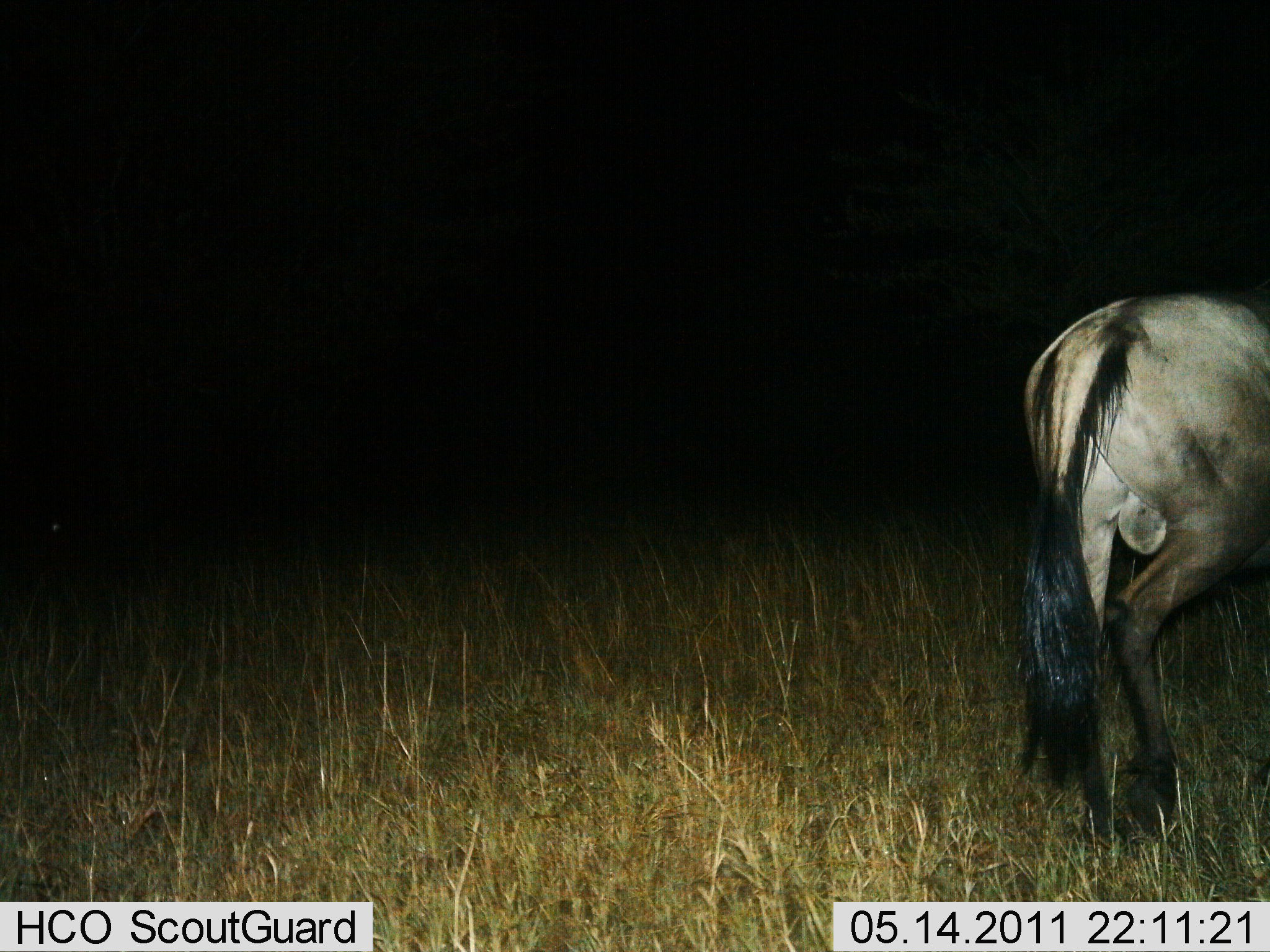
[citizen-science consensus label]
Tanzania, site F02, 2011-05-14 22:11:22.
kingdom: Animalia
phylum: Chordata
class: Mammalia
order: Artiodactyla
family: Bovidae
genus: Connochaetes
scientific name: Connochaetes taurinus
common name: blue wildebeest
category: wildebeest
Wildebeest (blue wildebeest) (Connochaetes taurinus), count 1. Behavior (volunteer vote fractions): standing 58%, resting 0%, moving 58%, interacting 0%. Young present (vote fraction): 0%. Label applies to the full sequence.